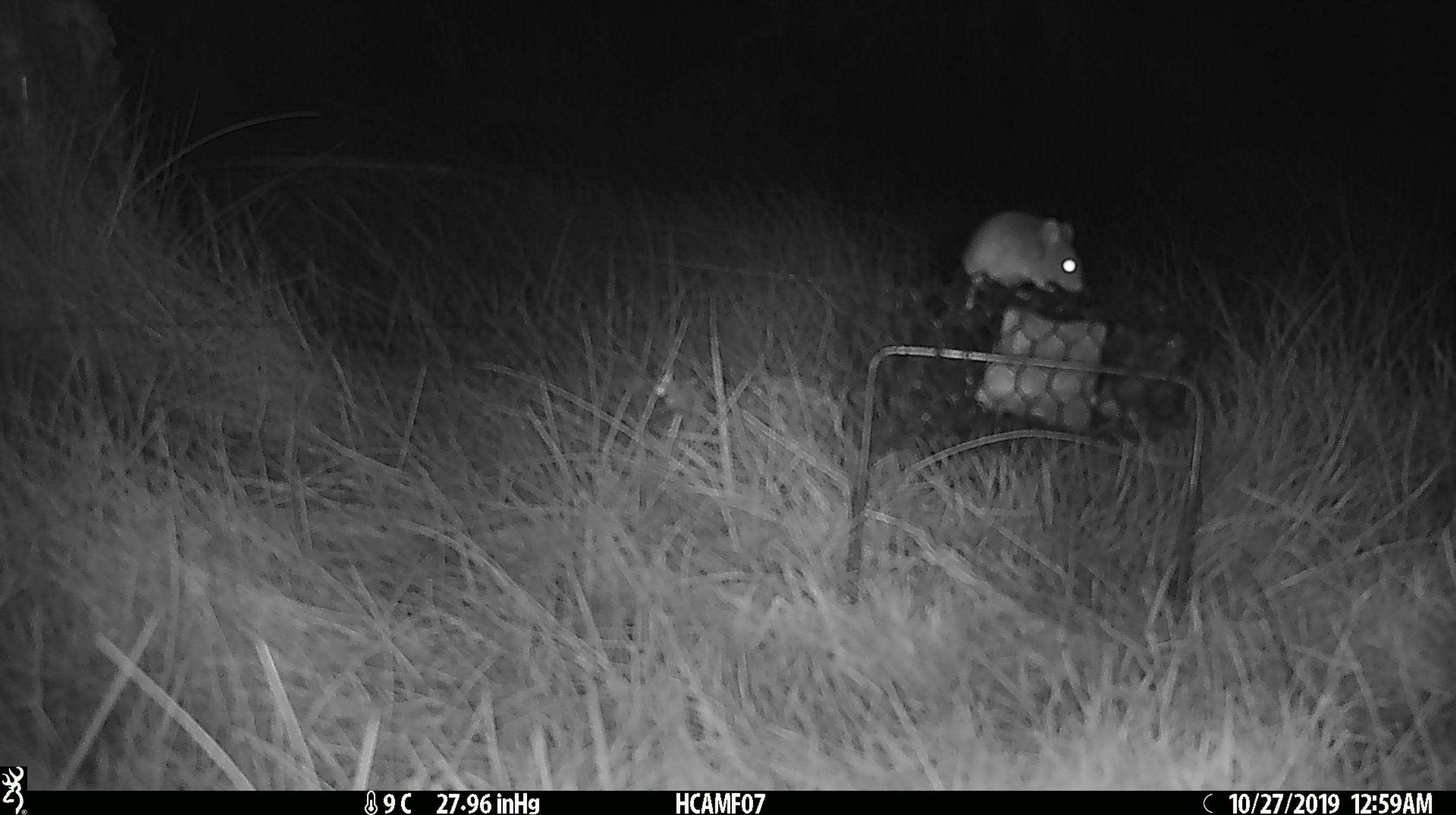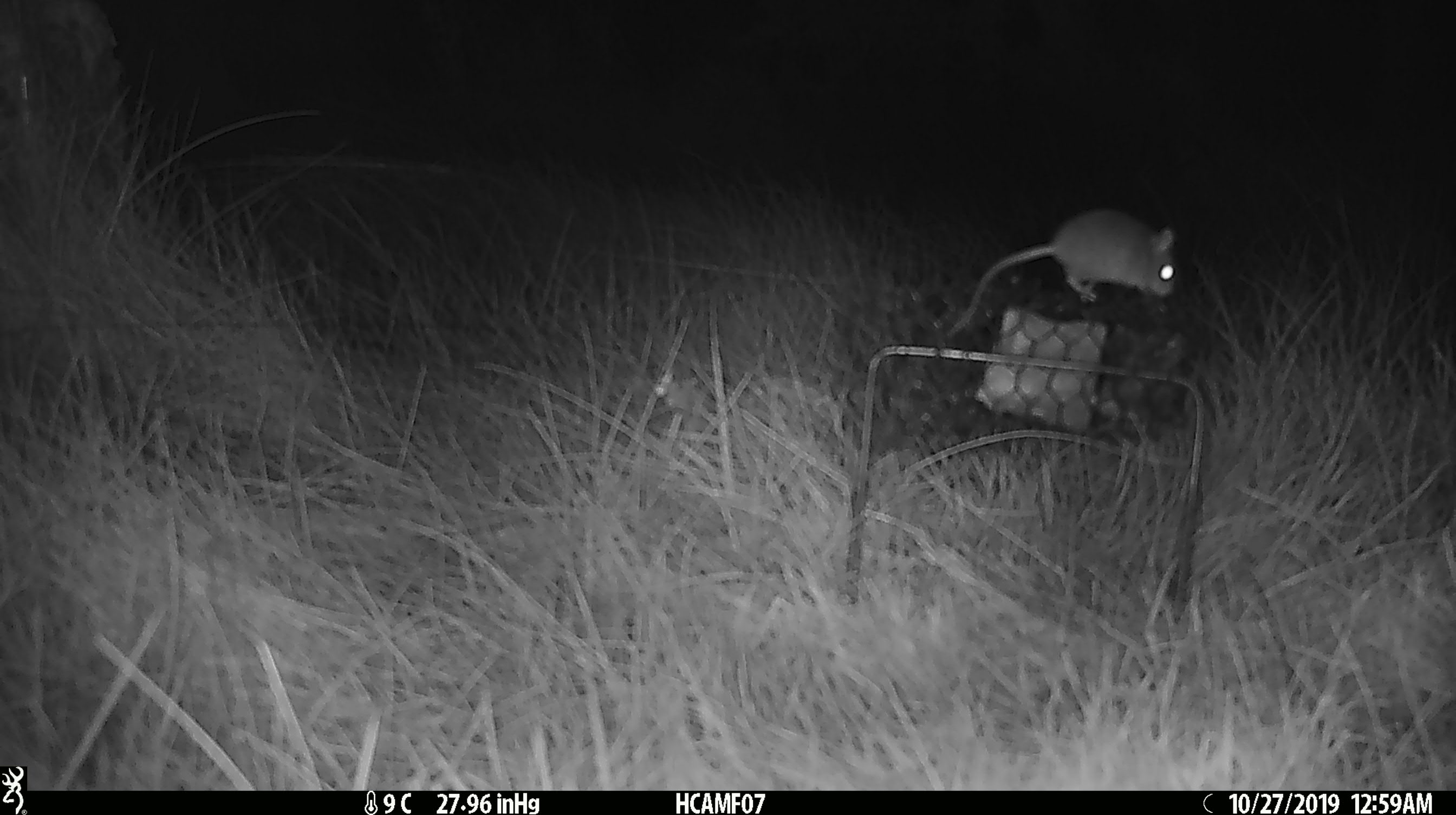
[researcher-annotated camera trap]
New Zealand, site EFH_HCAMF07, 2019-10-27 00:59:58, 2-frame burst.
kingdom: Animalia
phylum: Chordata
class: Mammalia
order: Rodentia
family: Muridae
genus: Mus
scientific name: Mus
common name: mouse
Mouse (Mus).